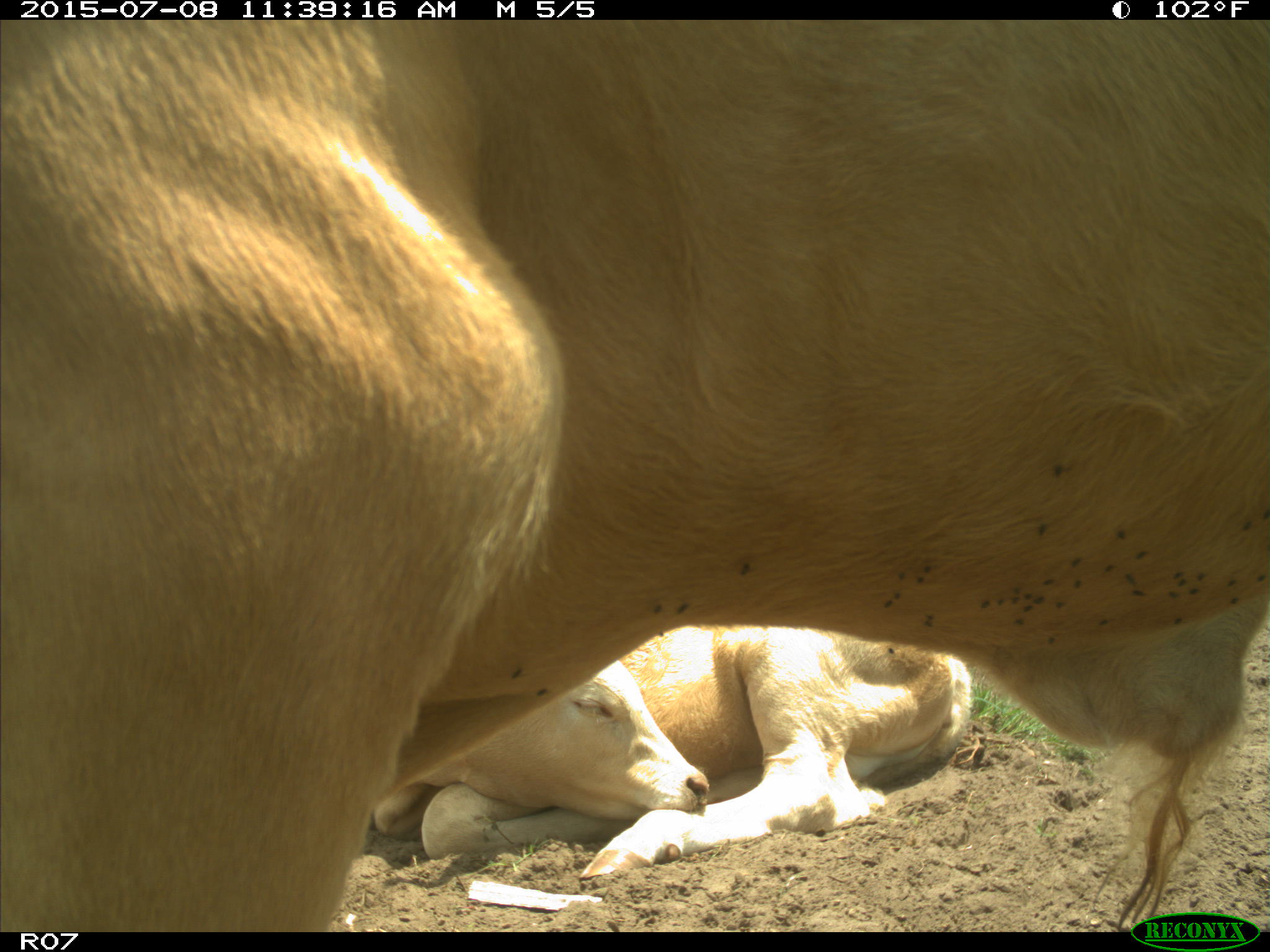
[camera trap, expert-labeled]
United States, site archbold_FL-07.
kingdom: Animalia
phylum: Chordata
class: Mammalia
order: Artiodactyla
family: Bovidae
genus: Bos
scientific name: Bos taurus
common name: domestic cow